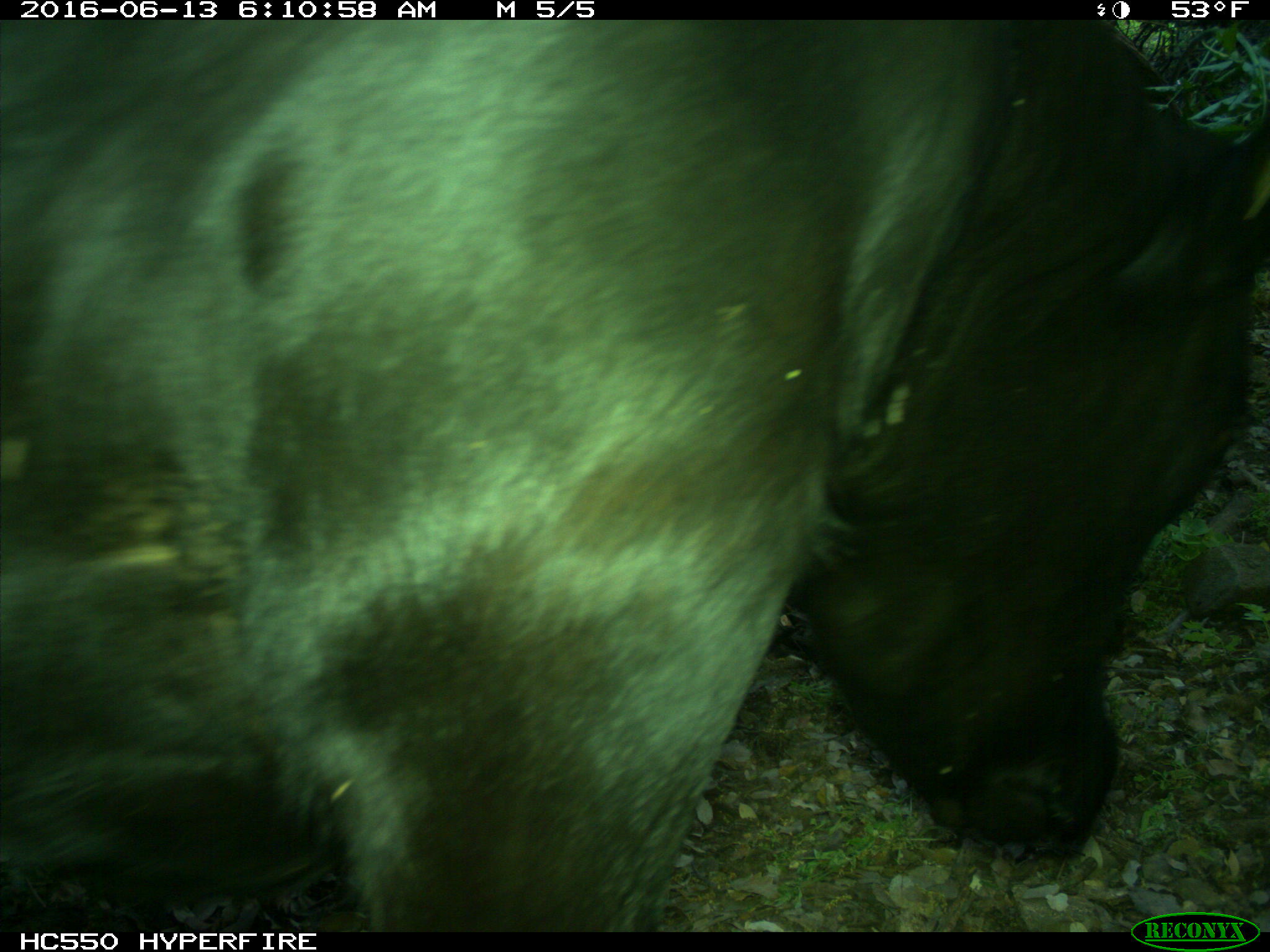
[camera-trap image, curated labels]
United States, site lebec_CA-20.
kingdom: Animalia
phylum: Chordata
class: Mammalia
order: Artiodactyla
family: Bovidae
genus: Bos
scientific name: Bos taurus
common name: domestic cow